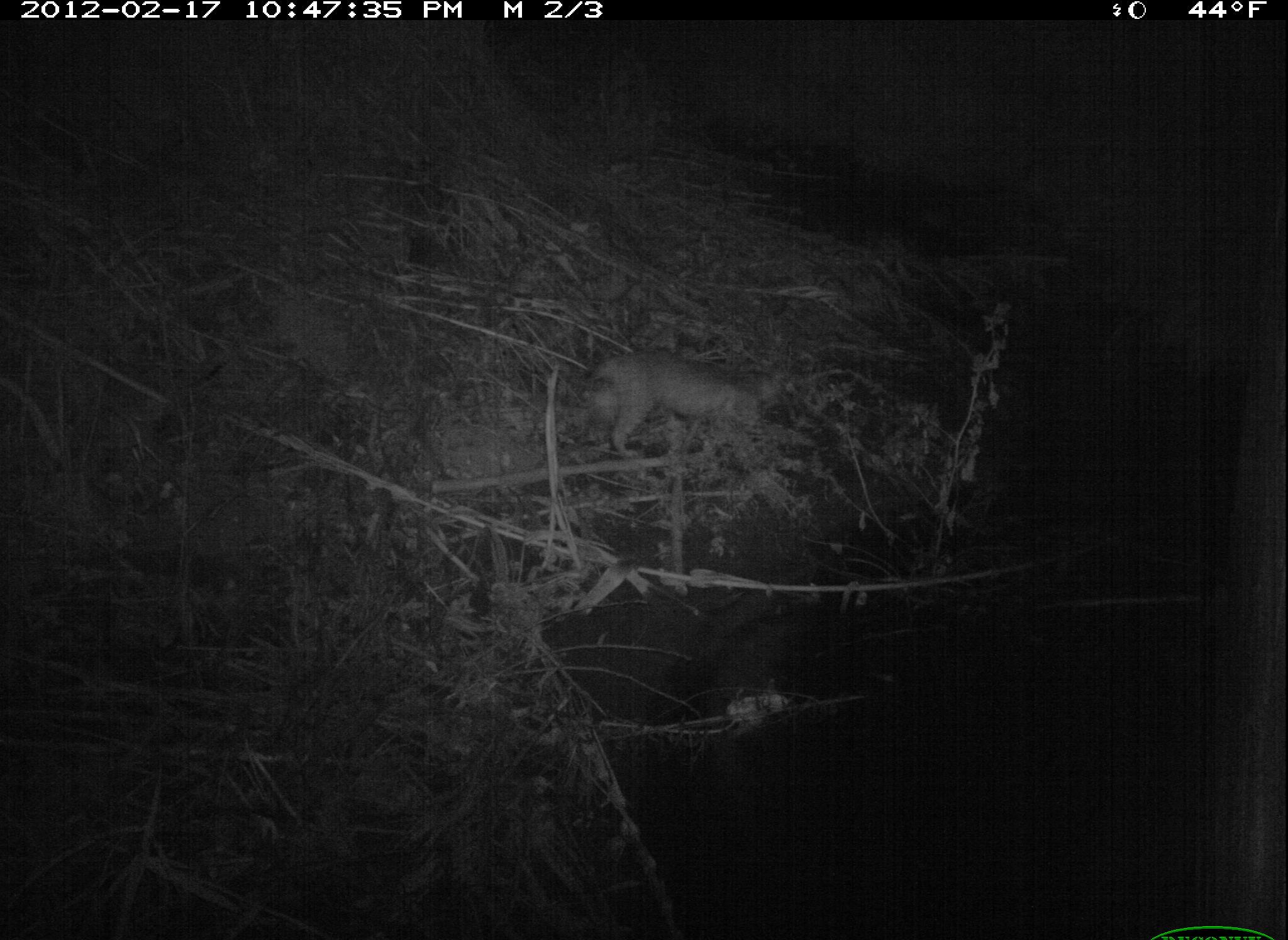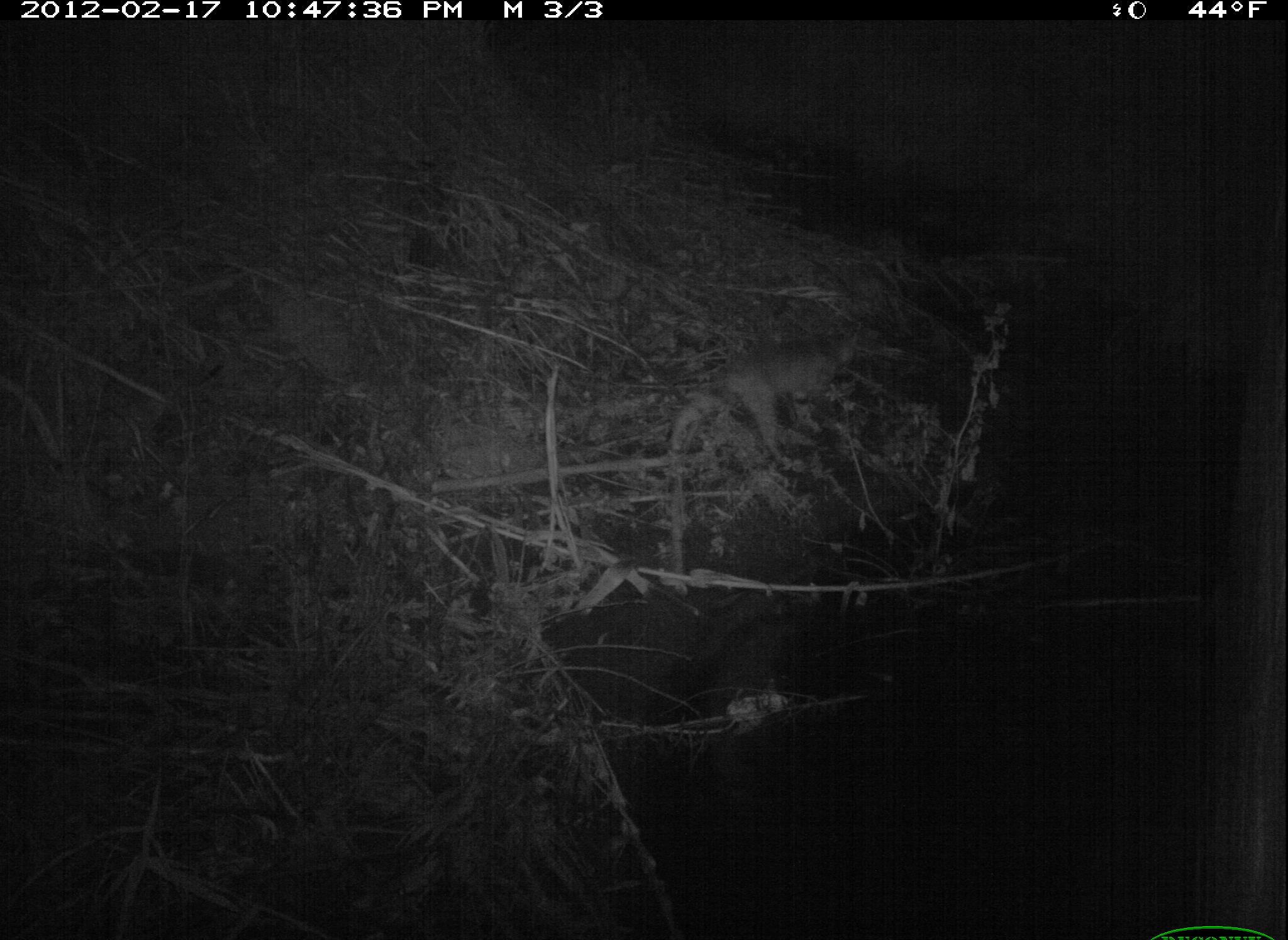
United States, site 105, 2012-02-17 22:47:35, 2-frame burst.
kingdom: Animalia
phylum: Chordata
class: Mammalia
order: Carnivora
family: Felidae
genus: Lynx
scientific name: Lynx rufus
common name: bobcat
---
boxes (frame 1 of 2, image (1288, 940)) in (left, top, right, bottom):
bobcat: (570, 335, 815, 472)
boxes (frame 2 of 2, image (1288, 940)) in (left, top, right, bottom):
bobcat: (670, 317, 897, 469)